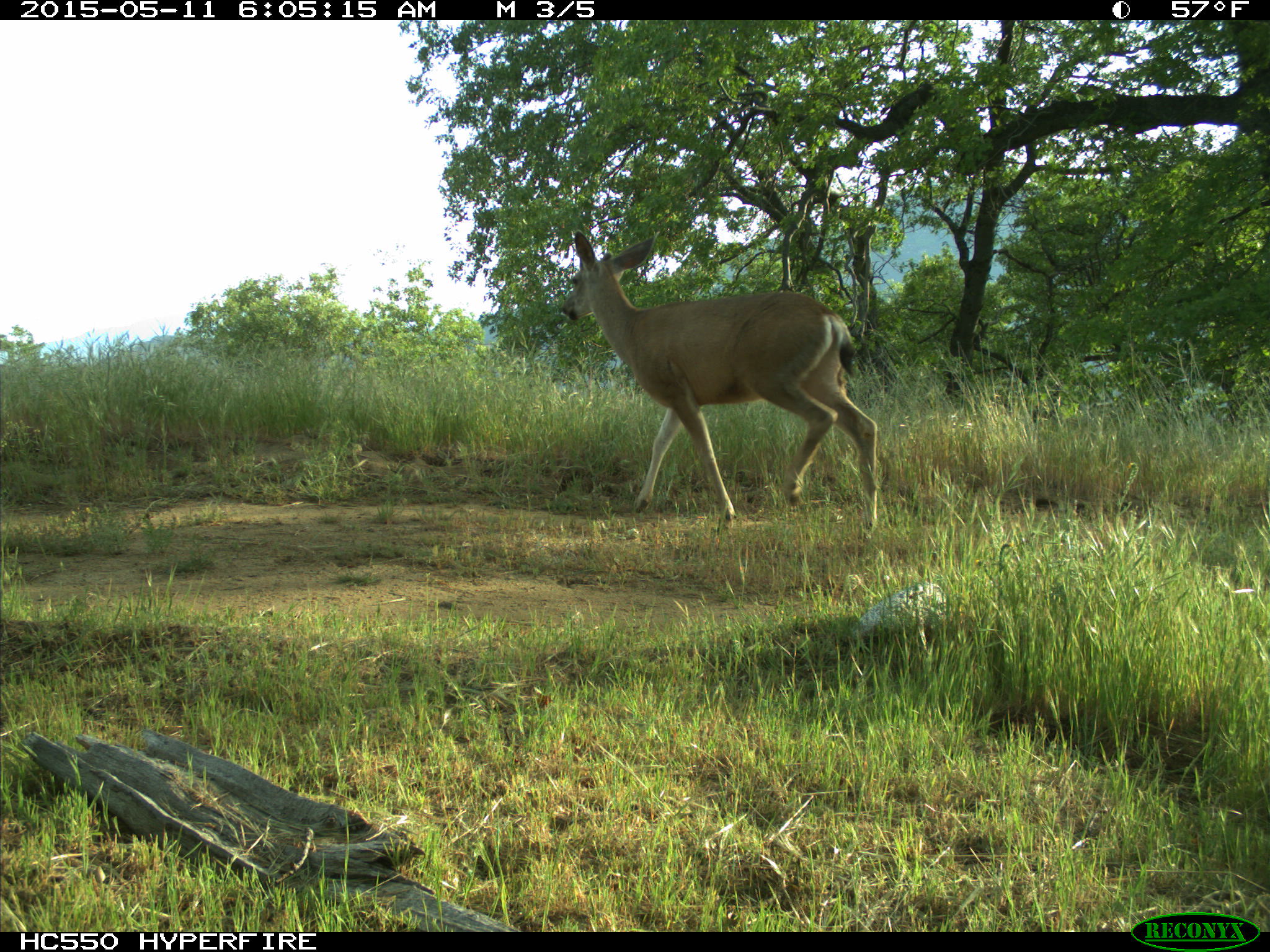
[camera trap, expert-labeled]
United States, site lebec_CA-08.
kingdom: Animalia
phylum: Chordata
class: Mammalia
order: Artiodactyla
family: Cervidae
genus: Odocoileus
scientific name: Odocoileus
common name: deer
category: unidentified deer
Unidentified deer (deer) (Odocoileus).